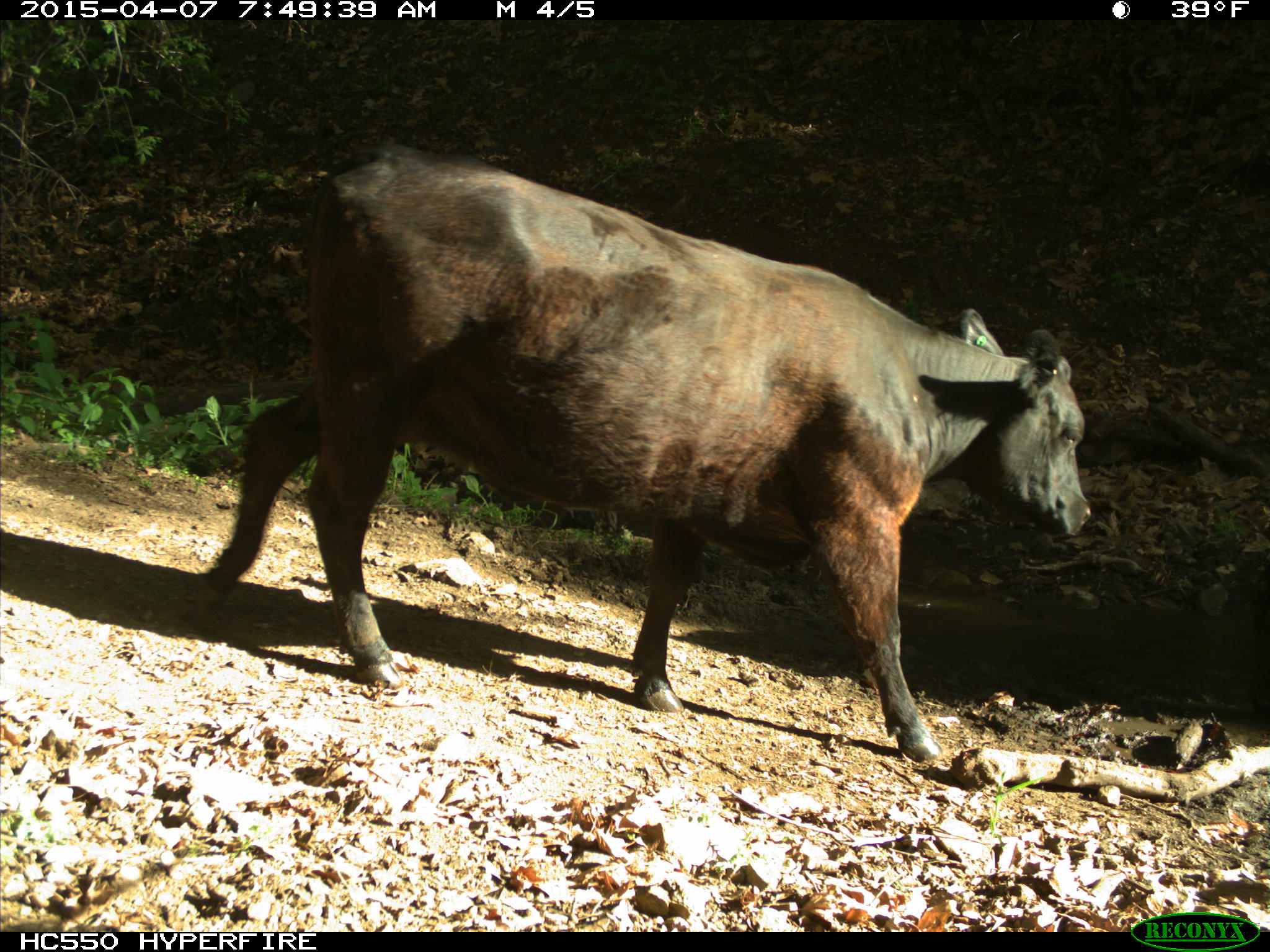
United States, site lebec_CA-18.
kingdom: Animalia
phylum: Chordata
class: Mammalia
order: Artiodactyla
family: Bovidae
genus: Bos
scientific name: Bos taurus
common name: domestic cow